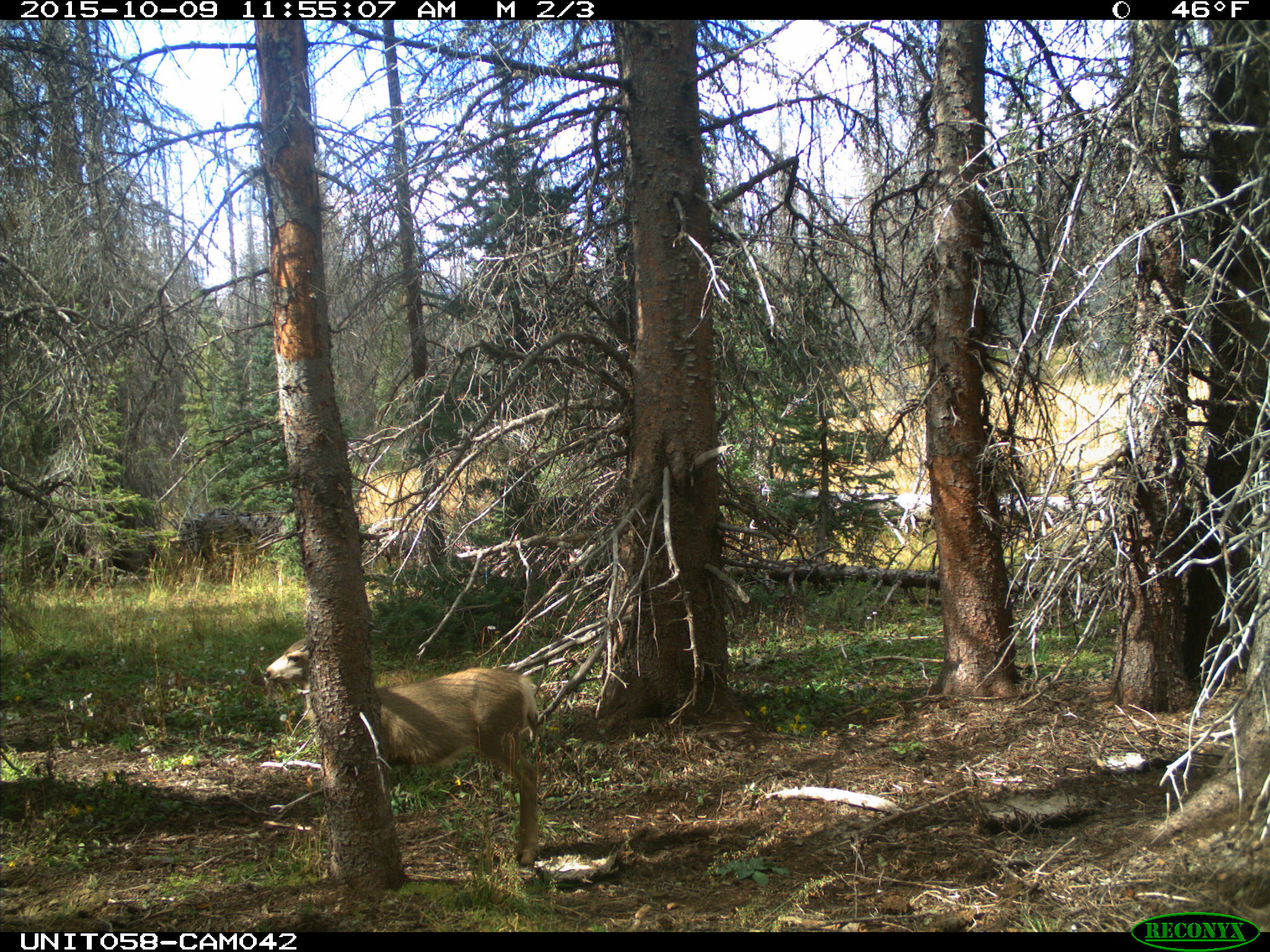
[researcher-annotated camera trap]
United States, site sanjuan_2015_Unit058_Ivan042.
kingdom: Animalia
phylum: Chordata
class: Mammalia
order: Artiodactyla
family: Cervidae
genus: Odocoileus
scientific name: Odocoileus hemionus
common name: mule deer